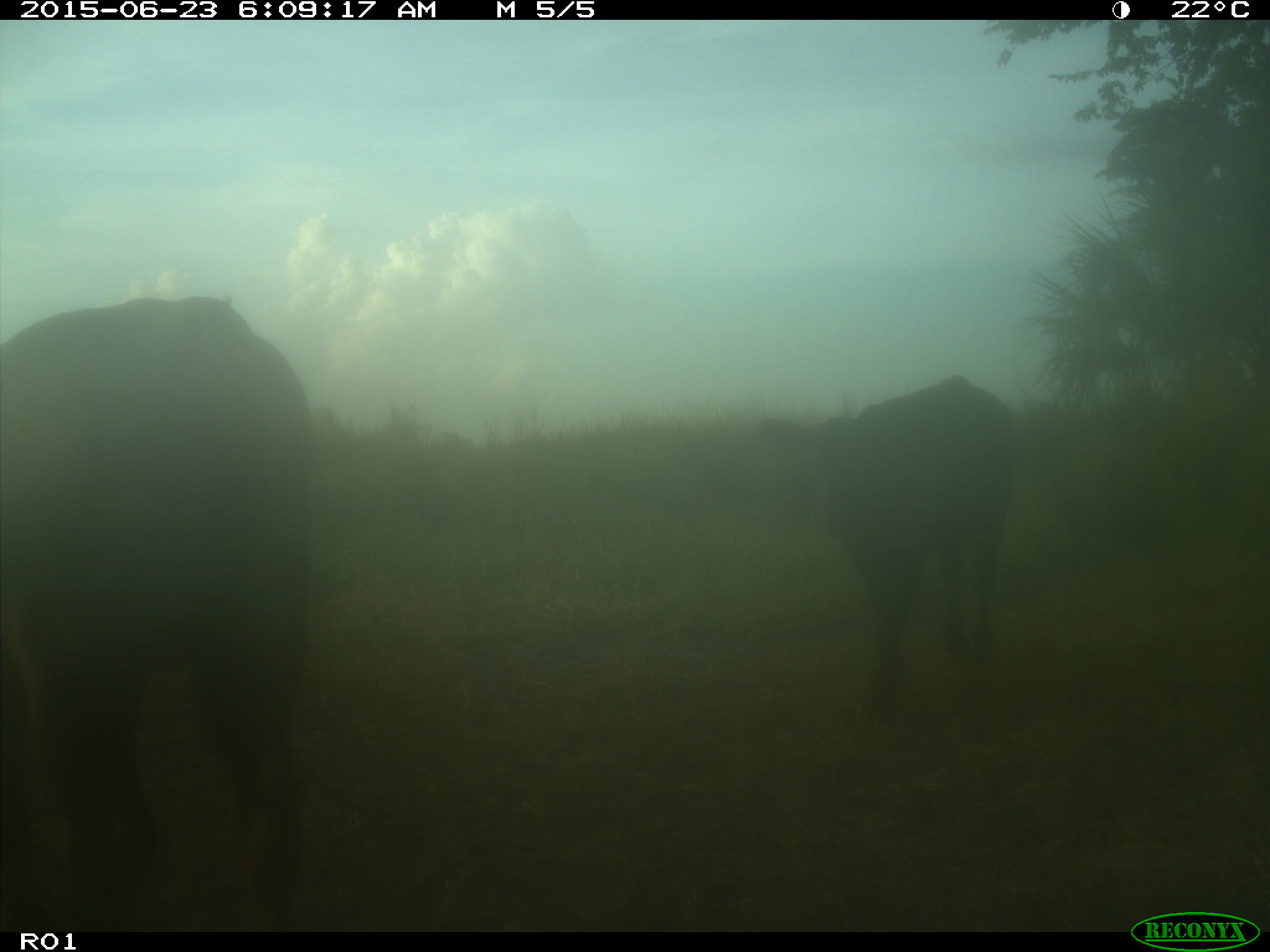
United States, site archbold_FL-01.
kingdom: Animalia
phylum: Chordata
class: Mammalia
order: Artiodactyla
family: Bovidae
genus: Bos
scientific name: Bos taurus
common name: domestic cow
Bos taurus (domestic cow).